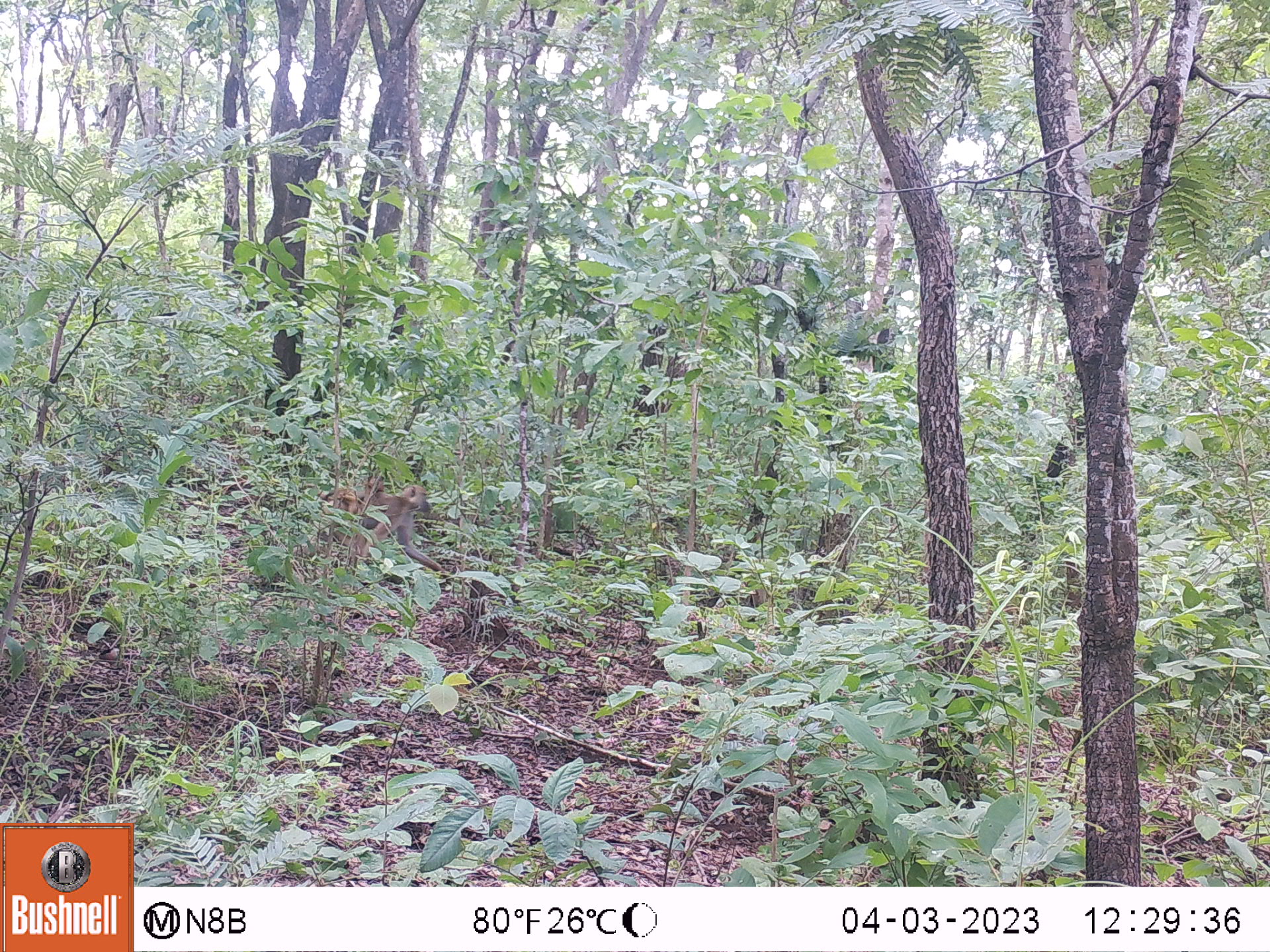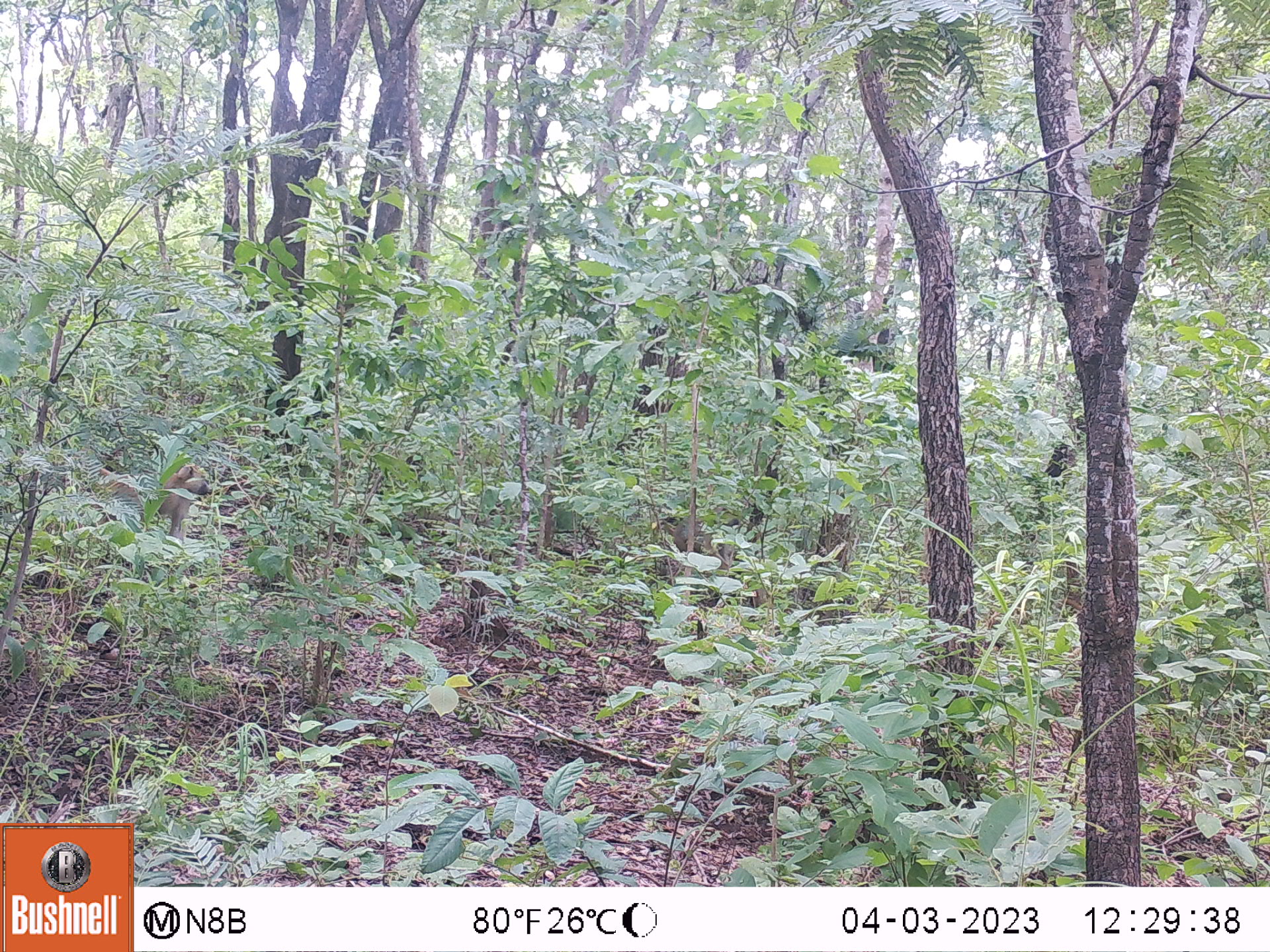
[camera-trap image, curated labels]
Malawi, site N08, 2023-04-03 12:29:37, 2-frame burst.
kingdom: Animalia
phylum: Chordata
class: Mammalia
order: Primates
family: Cercopithecidae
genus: Papio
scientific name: Papio cynocephalus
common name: yellow baboon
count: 1